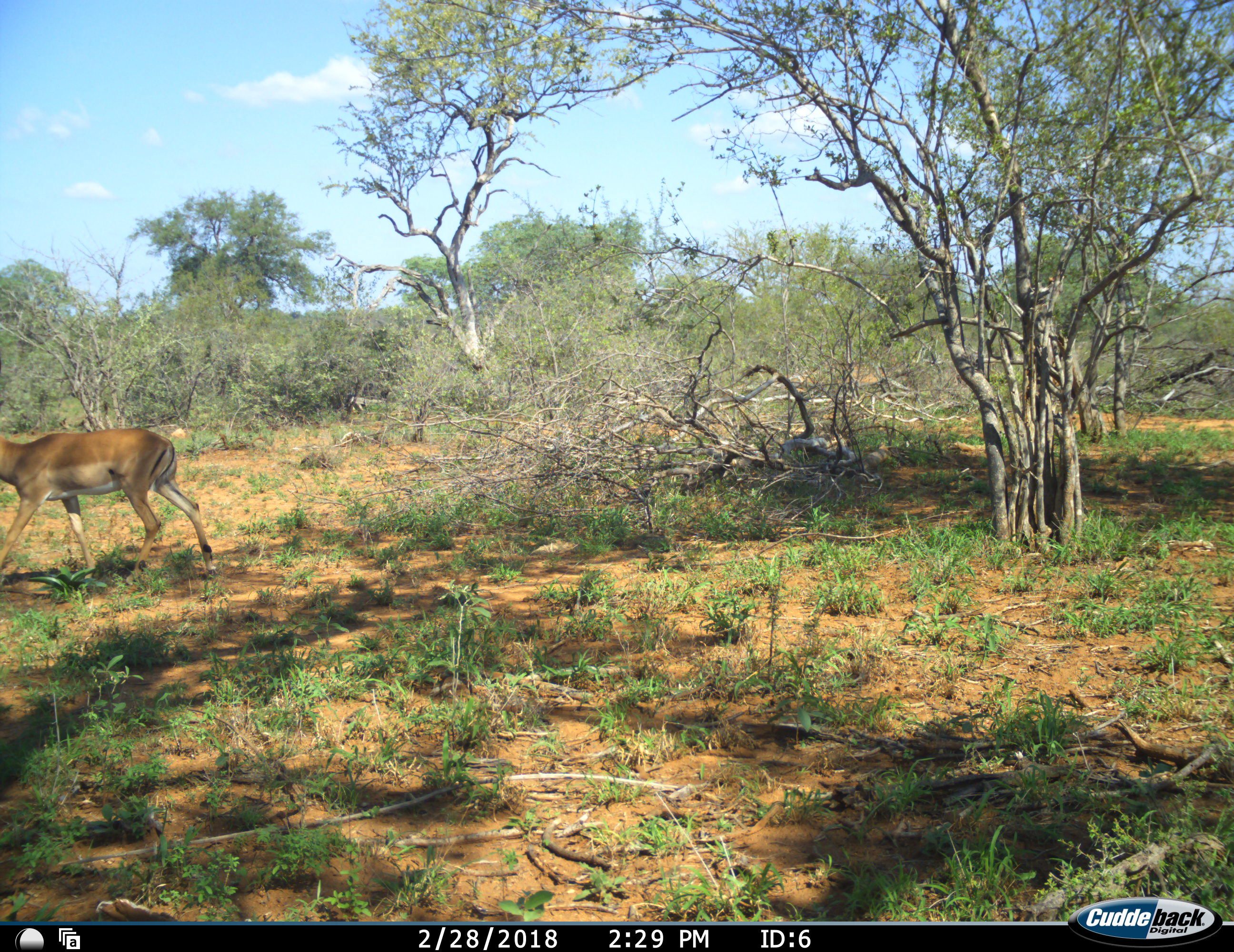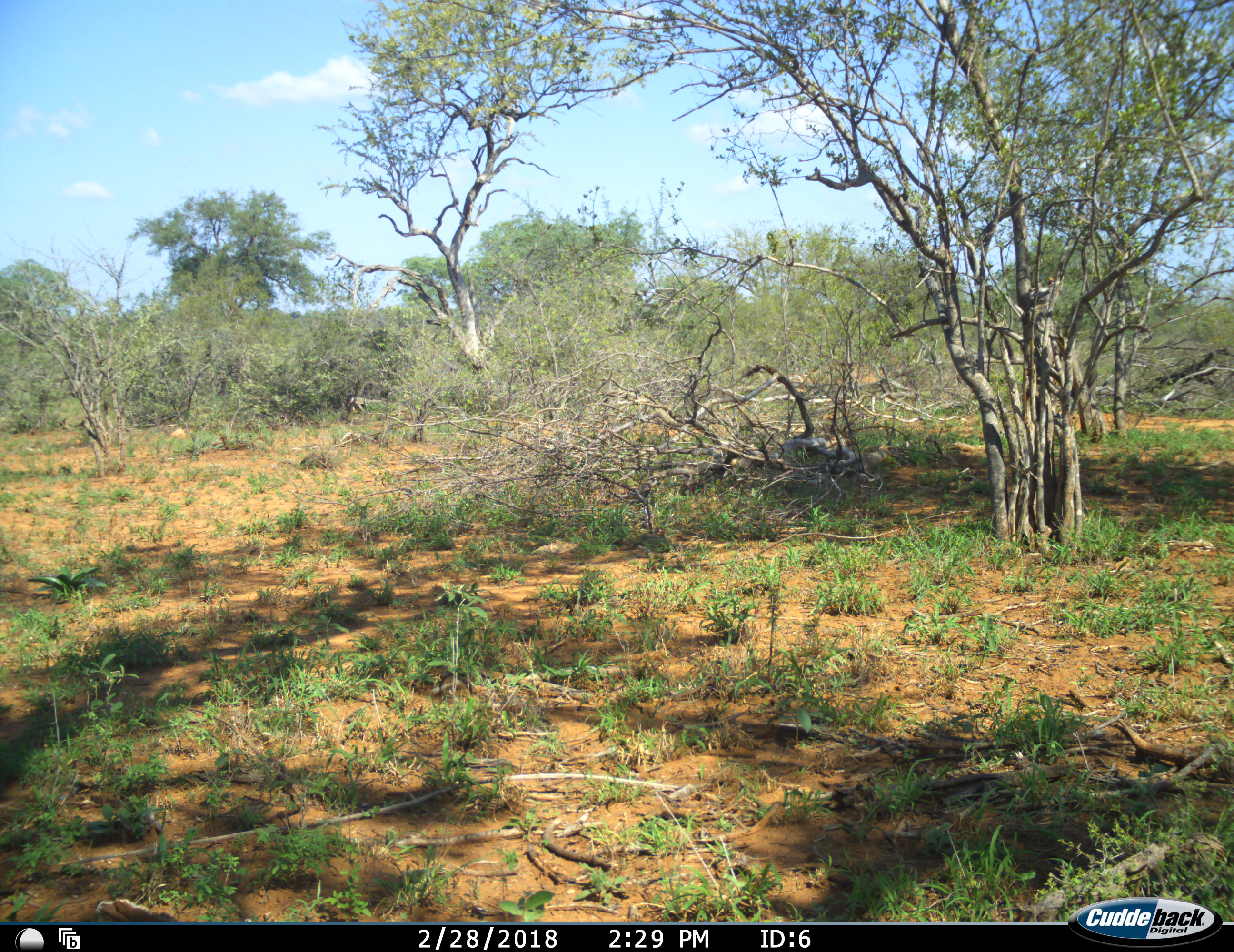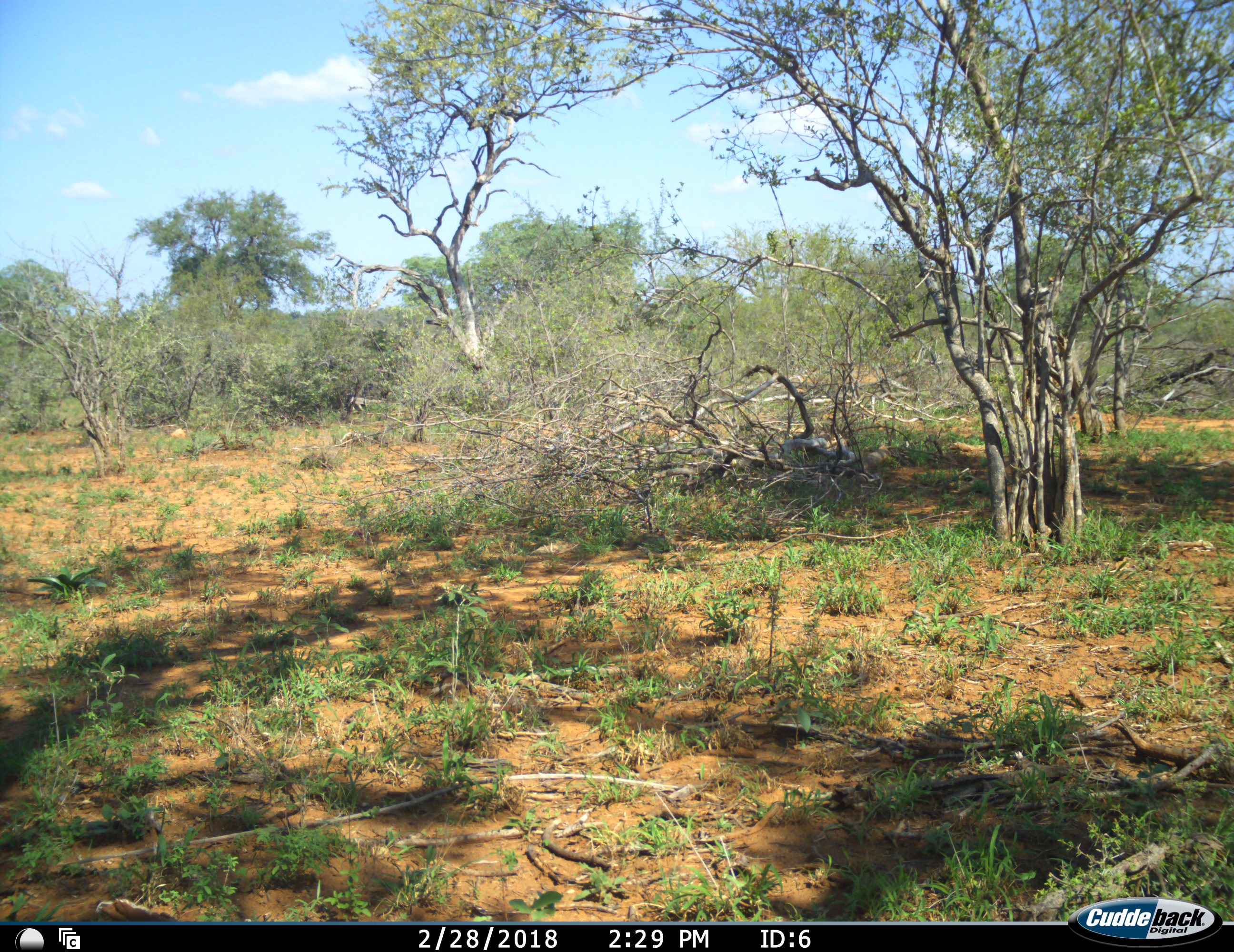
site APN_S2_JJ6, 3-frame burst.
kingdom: Animalia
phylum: Chordata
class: Mammalia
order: Artiodactyla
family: Bovidae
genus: Aepyceros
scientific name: Aepyceros melampus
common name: impala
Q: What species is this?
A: Impala (Aepyceros melampus).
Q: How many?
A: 1.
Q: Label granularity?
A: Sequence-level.